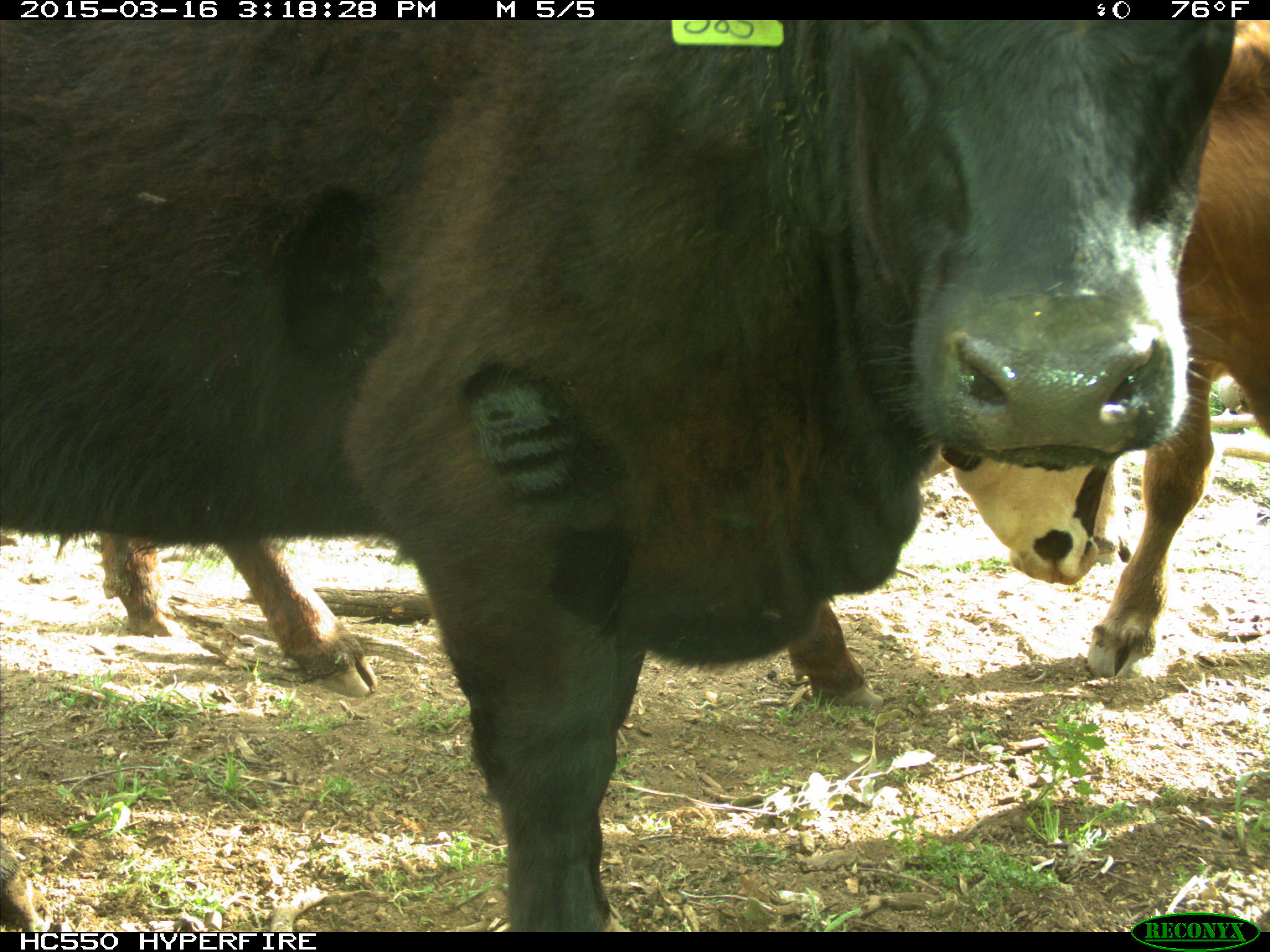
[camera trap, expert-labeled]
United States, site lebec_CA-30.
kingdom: Animalia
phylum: Chordata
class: Mammalia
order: Artiodactyla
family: Bovidae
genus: Bos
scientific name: Bos taurus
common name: domestic cow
Bos taurus (domestic cow).